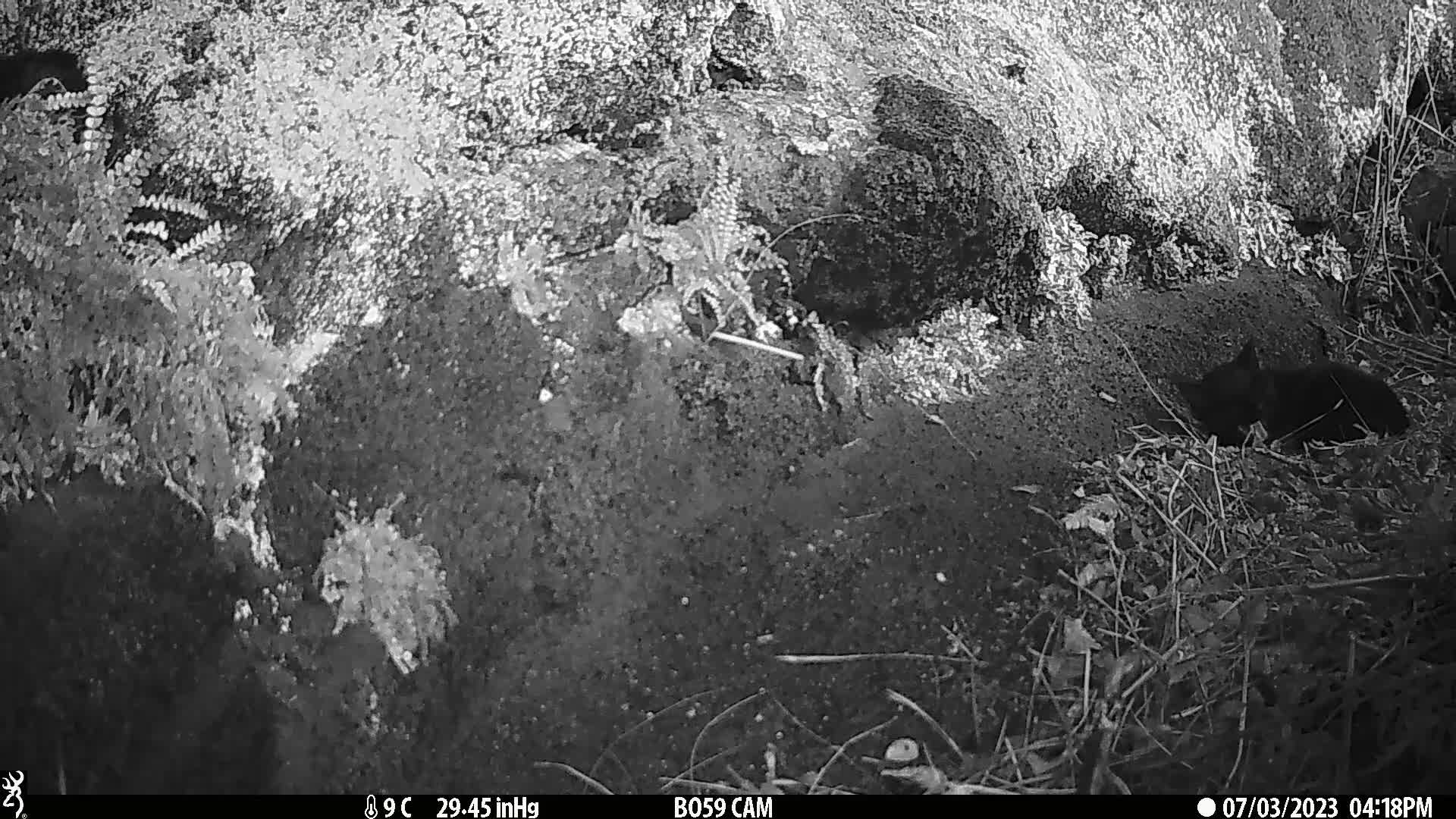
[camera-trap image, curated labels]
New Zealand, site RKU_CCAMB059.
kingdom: Animalia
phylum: Chordata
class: Mammalia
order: Carnivora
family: Felidae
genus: Felis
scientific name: Felis catus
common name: domestic cat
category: cat